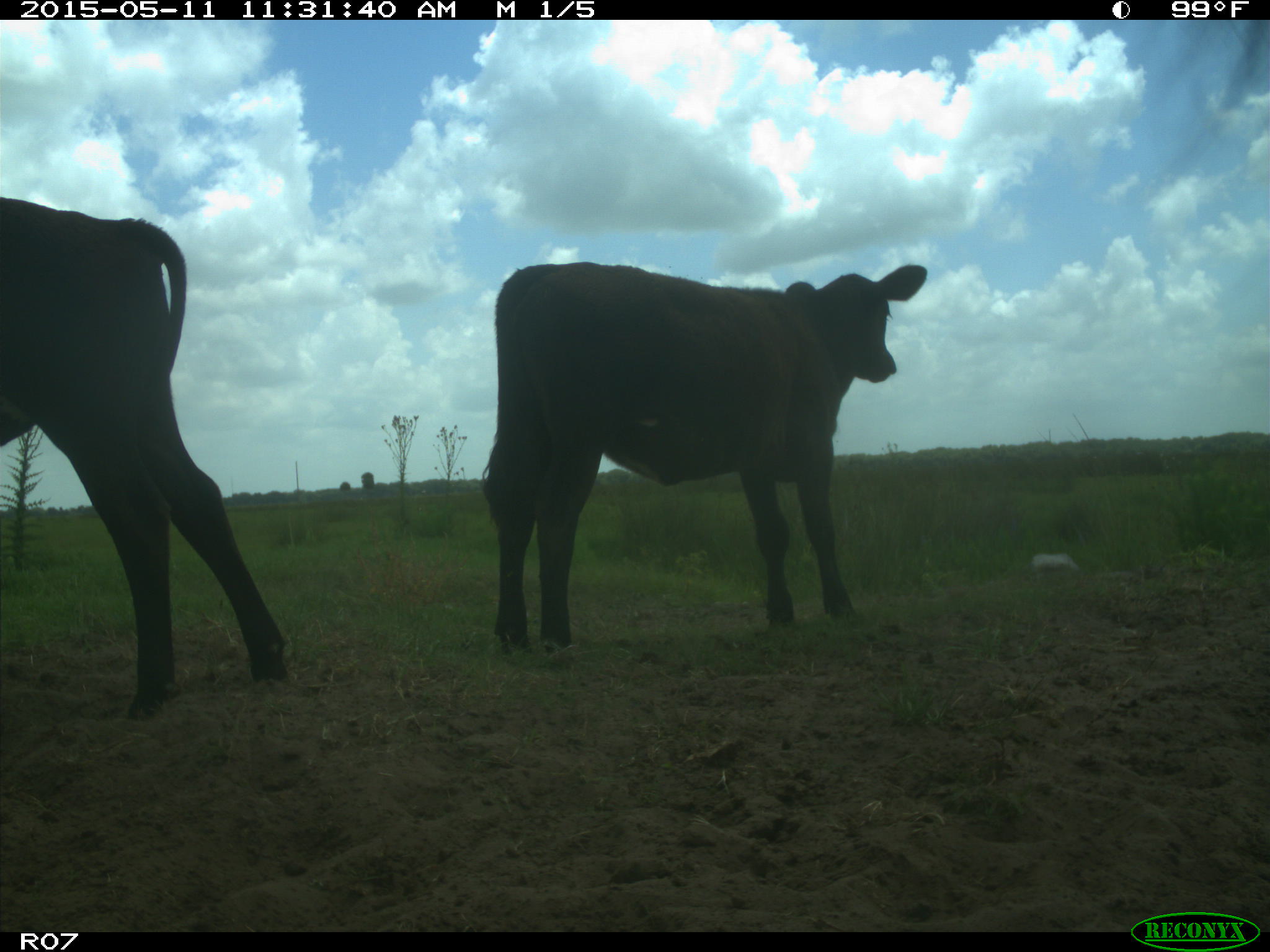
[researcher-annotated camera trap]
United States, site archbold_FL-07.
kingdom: Animalia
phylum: Chordata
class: Mammalia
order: Artiodactyla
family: Bovidae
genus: Bos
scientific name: Bos taurus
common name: domestic cow